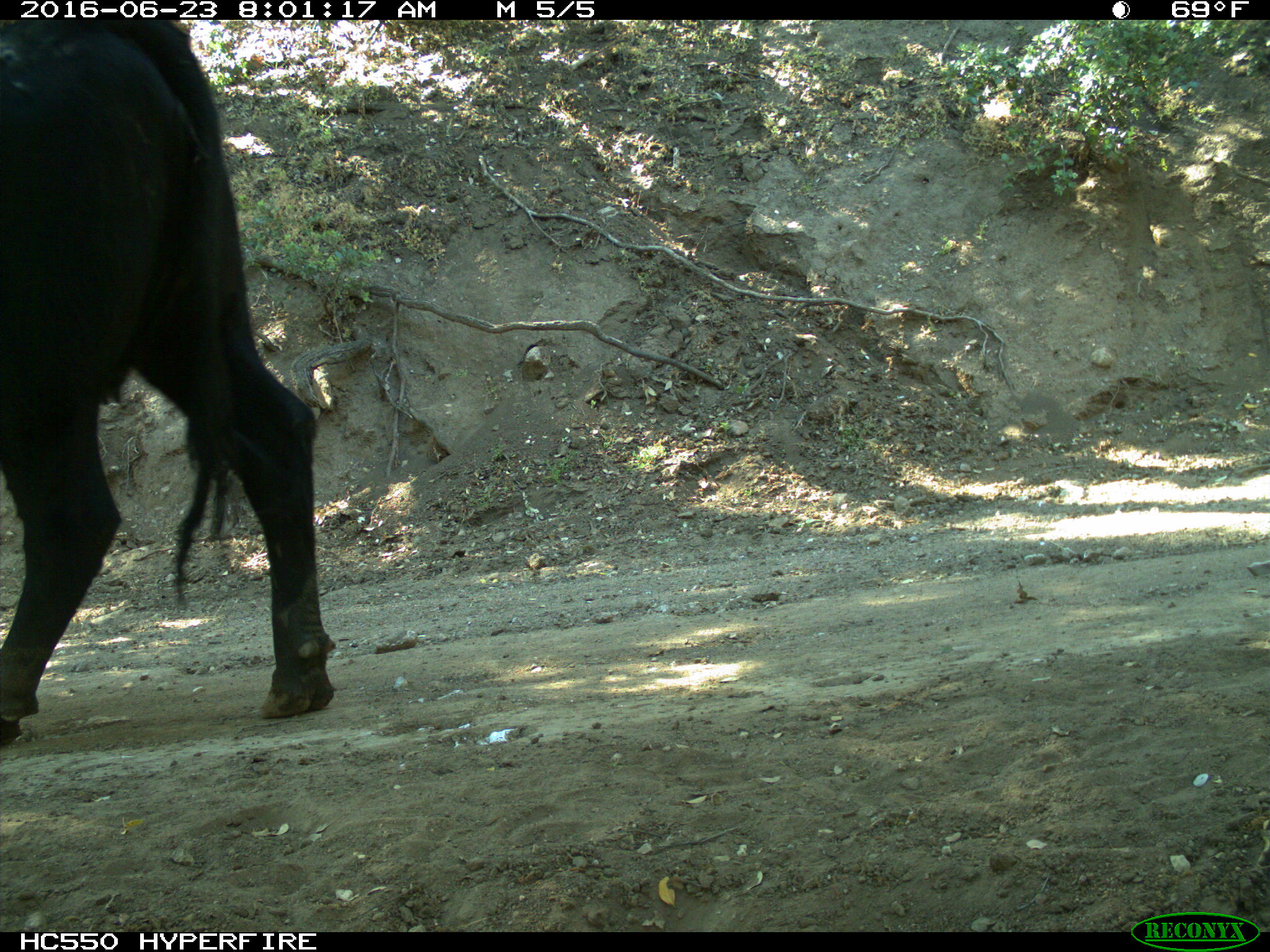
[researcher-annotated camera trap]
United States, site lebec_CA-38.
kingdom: Animalia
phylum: Chordata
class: Mammalia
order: Artiodactyla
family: Bovidae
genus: Bos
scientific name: Bos taurus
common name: domestic cow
Bos taurus (domestic cow).